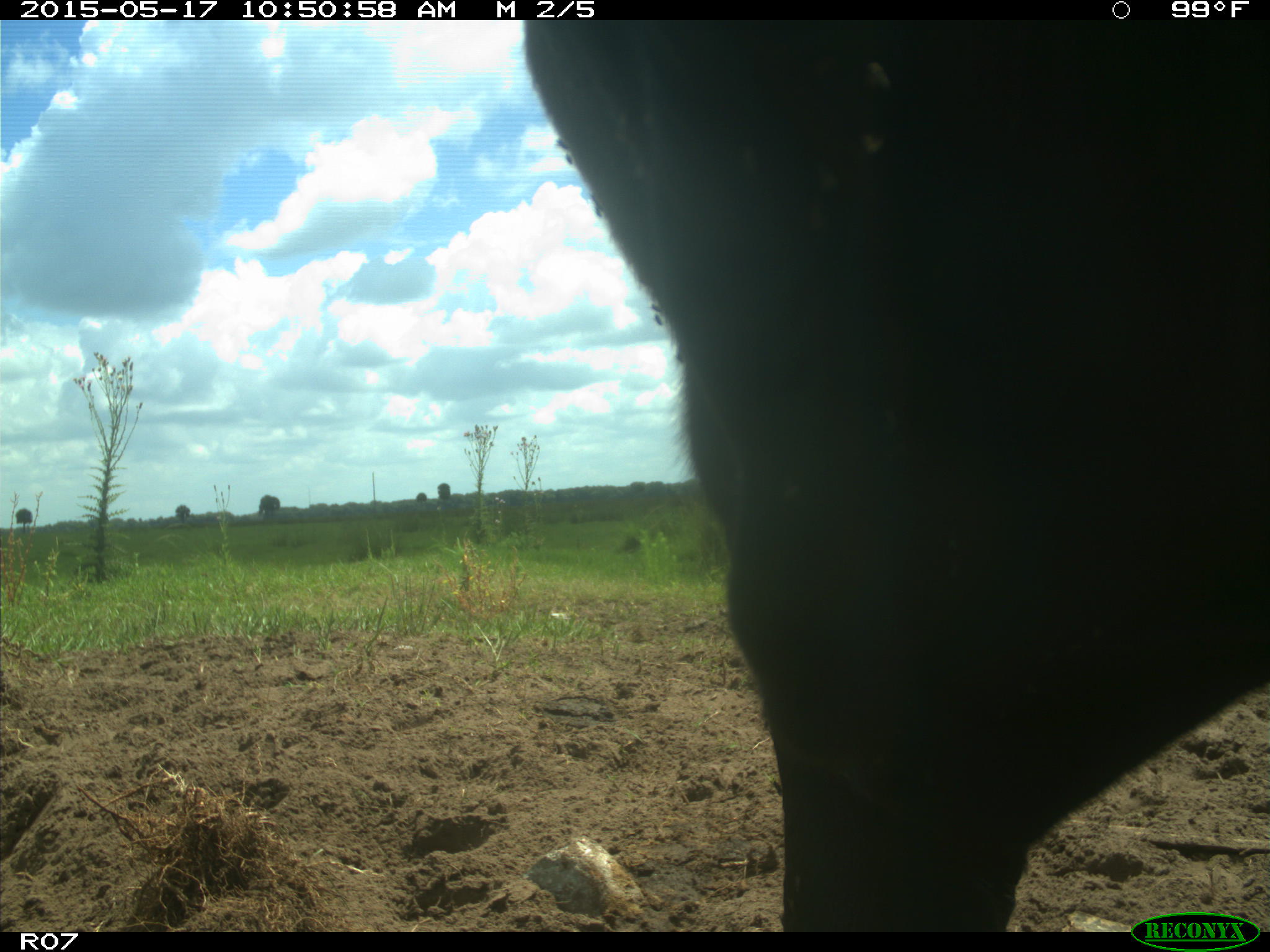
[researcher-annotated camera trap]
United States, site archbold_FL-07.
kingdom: Animalia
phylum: Chordata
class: Mammalia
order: Artiodactyla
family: Bovidae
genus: Bos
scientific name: Bos taurus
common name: domestic cow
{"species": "Bos taurus (domestic cow)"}